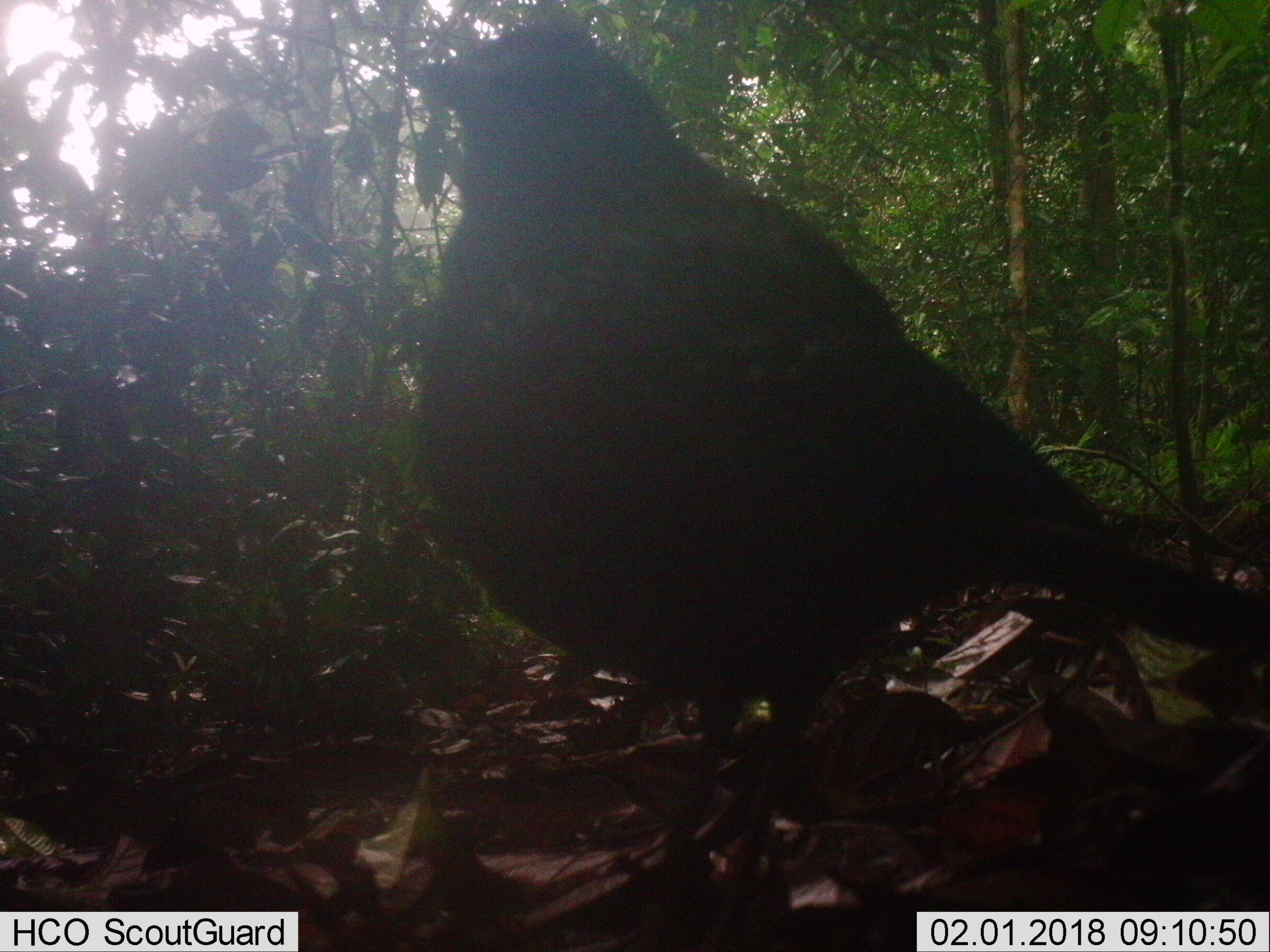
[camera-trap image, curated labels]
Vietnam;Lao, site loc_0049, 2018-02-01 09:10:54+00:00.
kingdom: Animalia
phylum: Chordata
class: Aves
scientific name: Aves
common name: bird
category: unidentified bird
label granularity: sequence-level